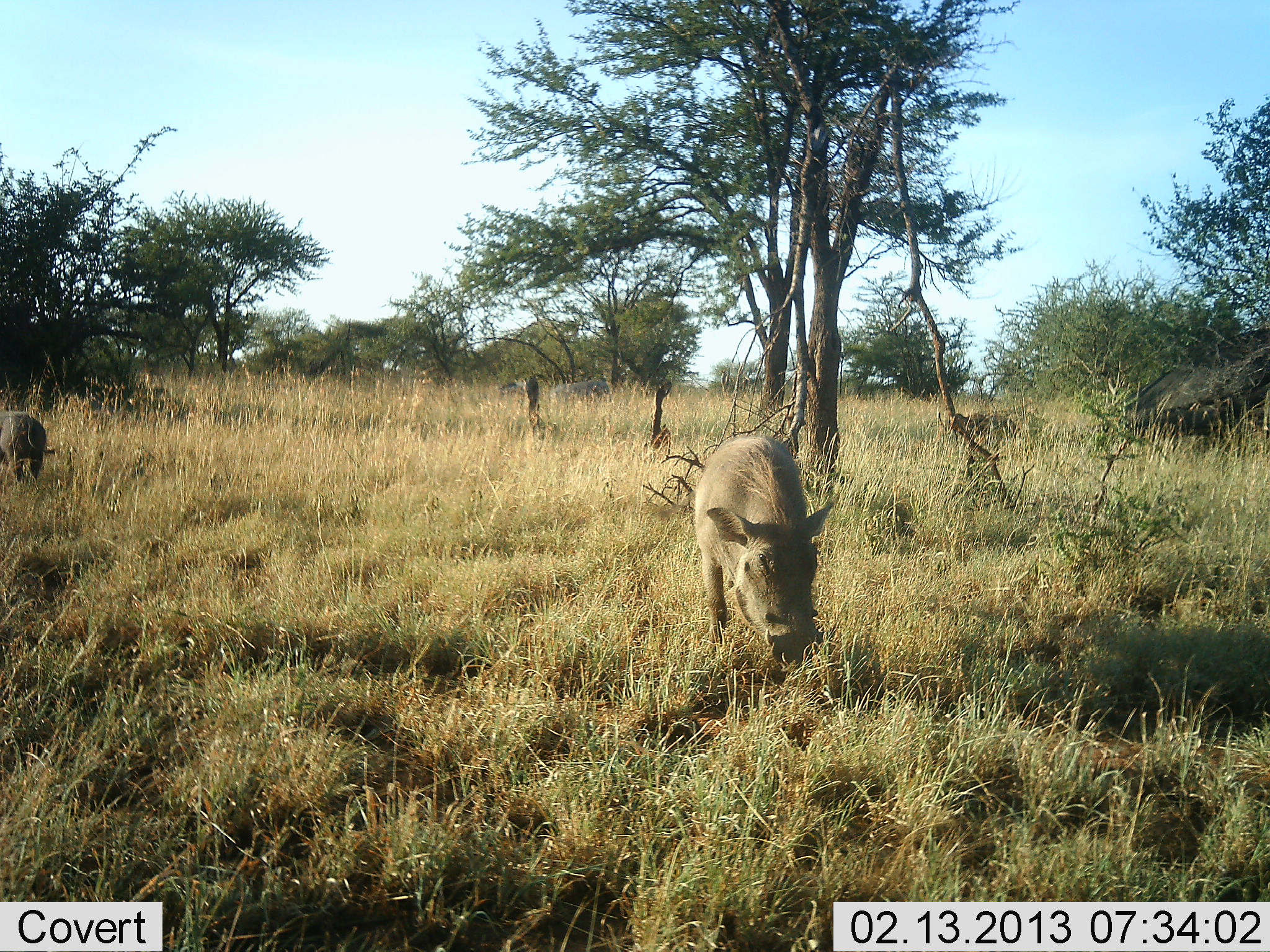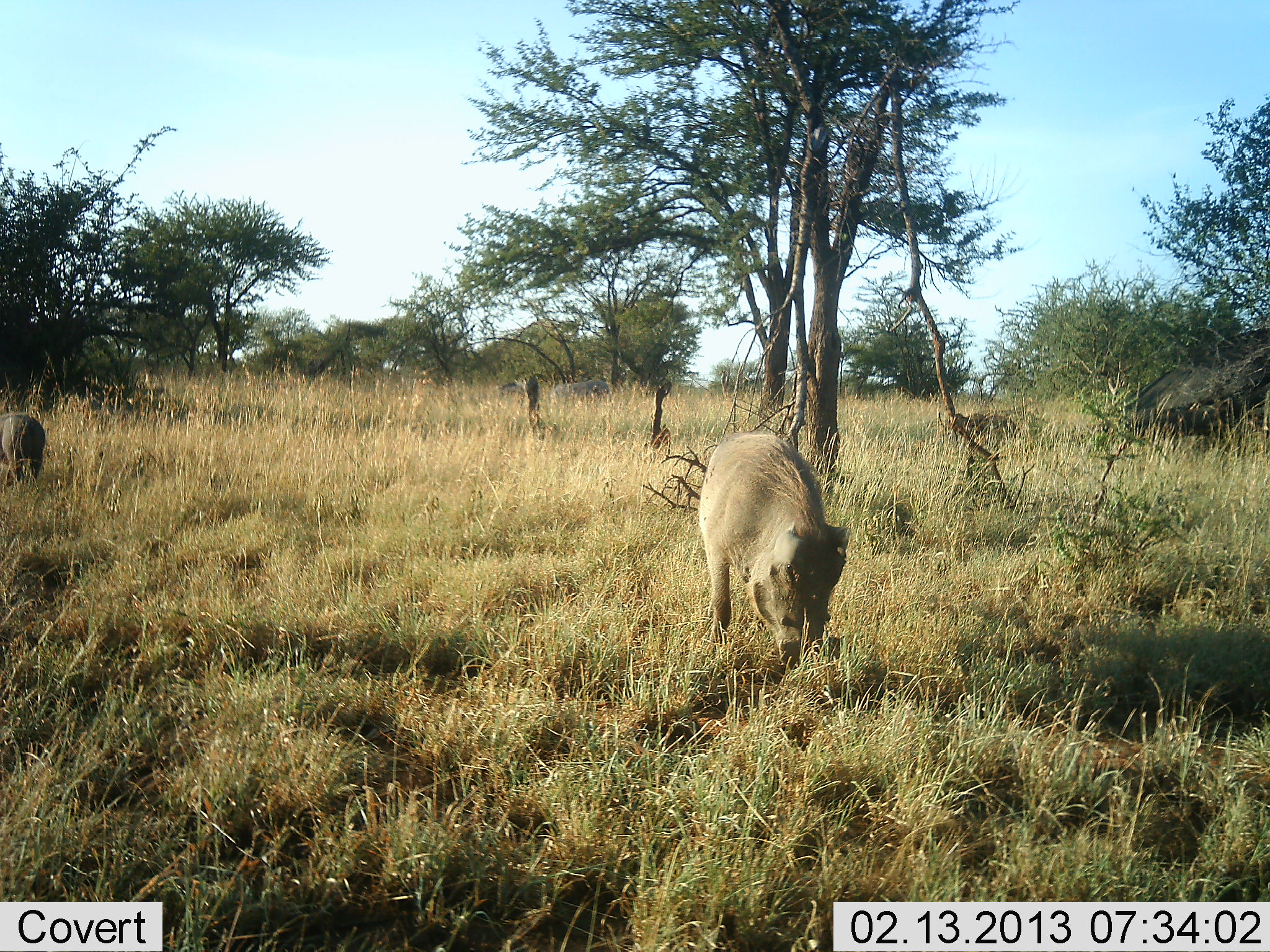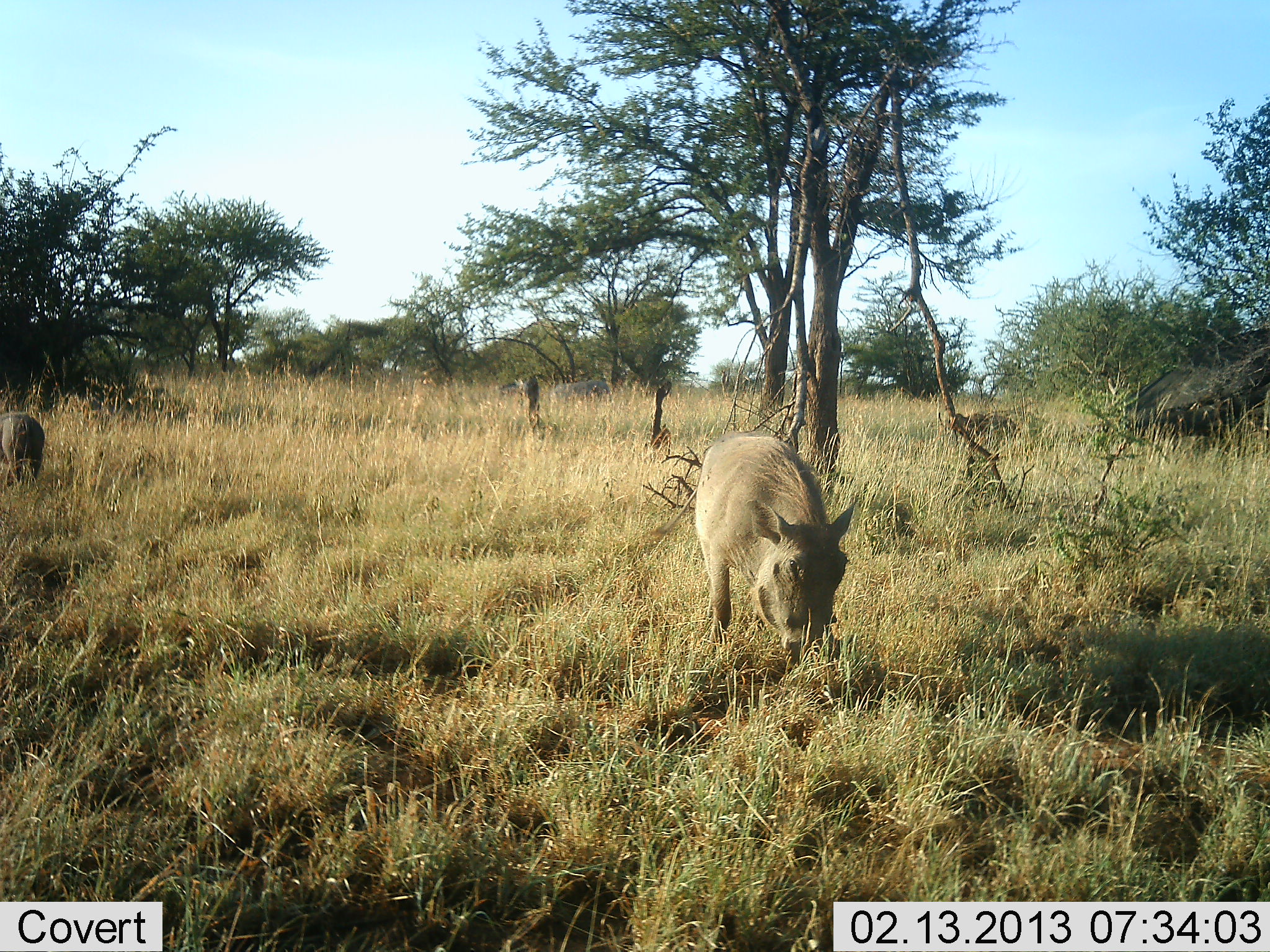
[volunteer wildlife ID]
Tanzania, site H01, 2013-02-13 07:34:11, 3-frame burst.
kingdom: Animalia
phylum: Chordata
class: Mammalia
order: Artiodactyla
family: Suidae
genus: Phacochoerus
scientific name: Phacochoerus africanus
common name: warthog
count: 2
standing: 33%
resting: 0%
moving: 0%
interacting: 0%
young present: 0%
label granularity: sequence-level